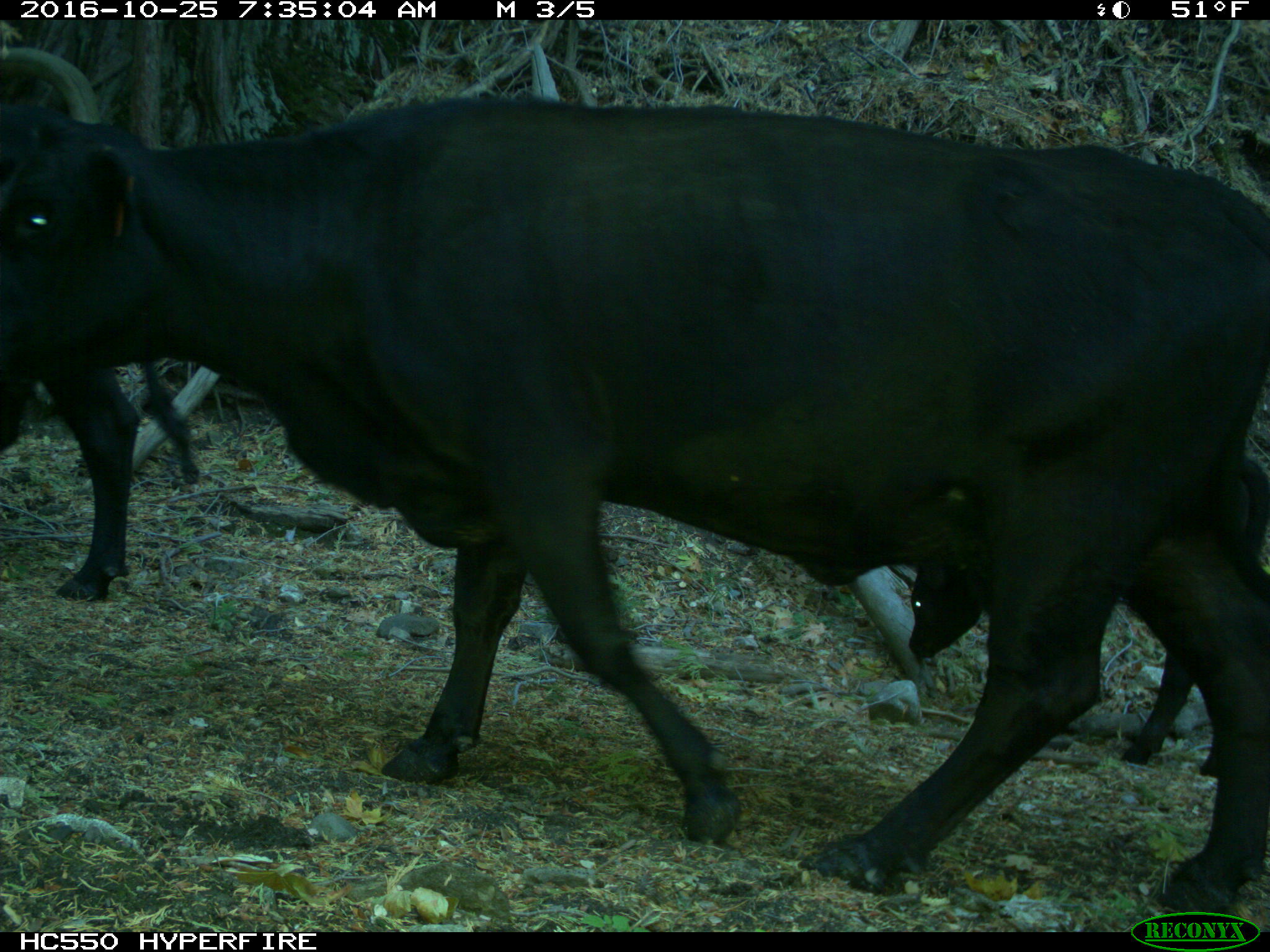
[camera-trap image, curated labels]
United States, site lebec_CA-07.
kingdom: Animalia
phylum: Chordata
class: Mammalia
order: Artiodactyla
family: Bovidae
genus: Bos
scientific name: Bos taurus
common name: domestic cow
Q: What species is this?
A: Bos taurus (domestic cow).